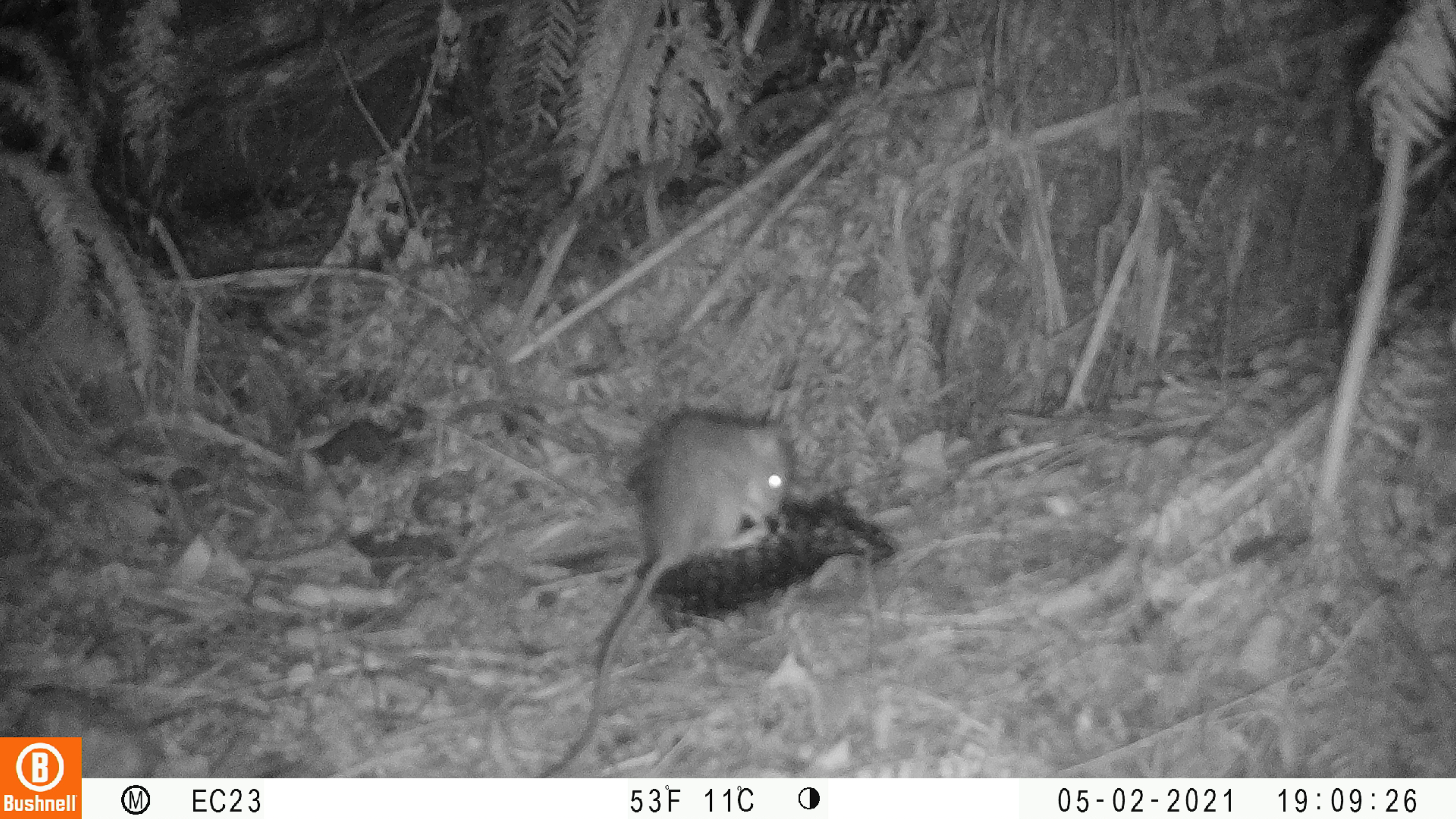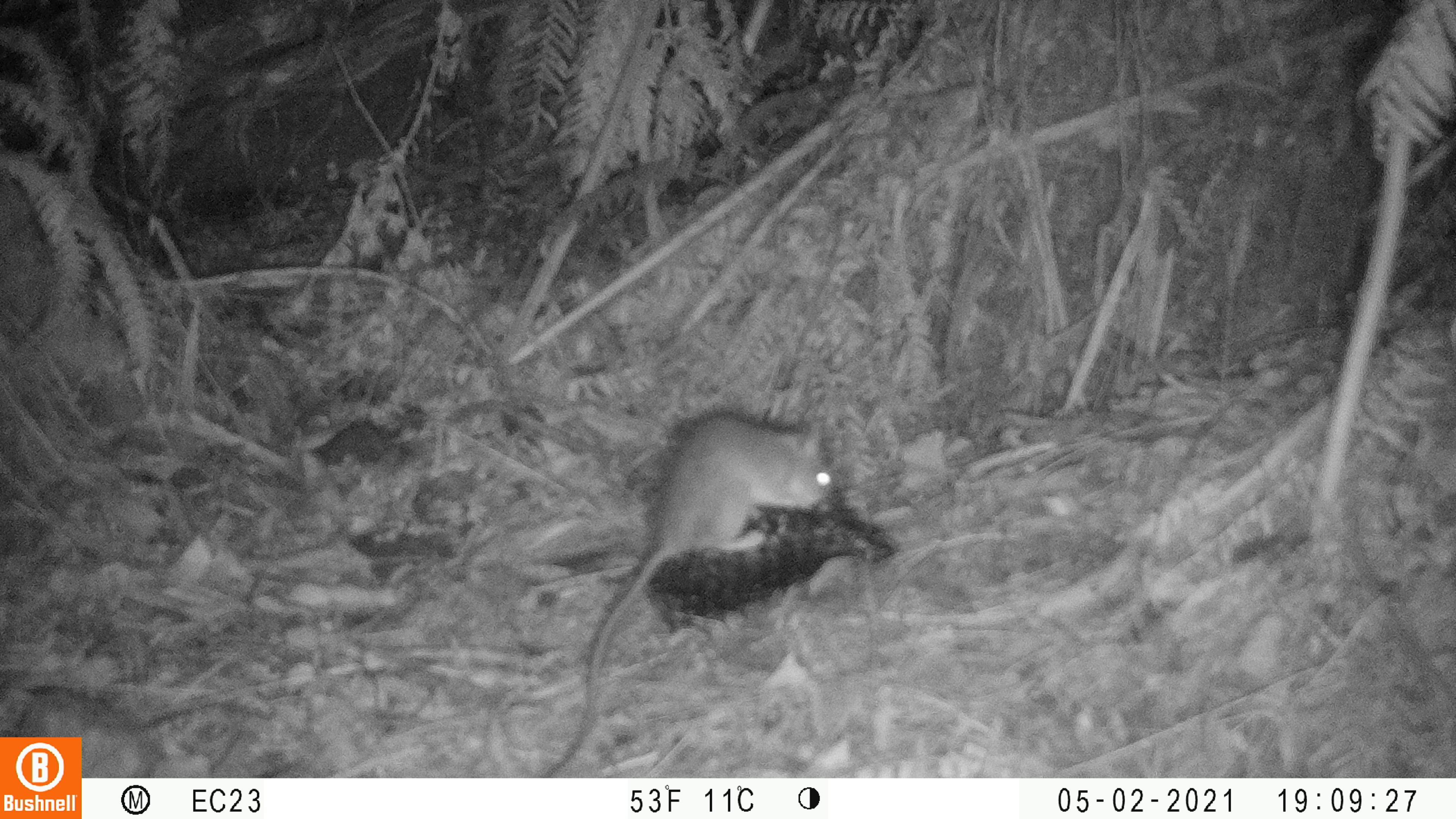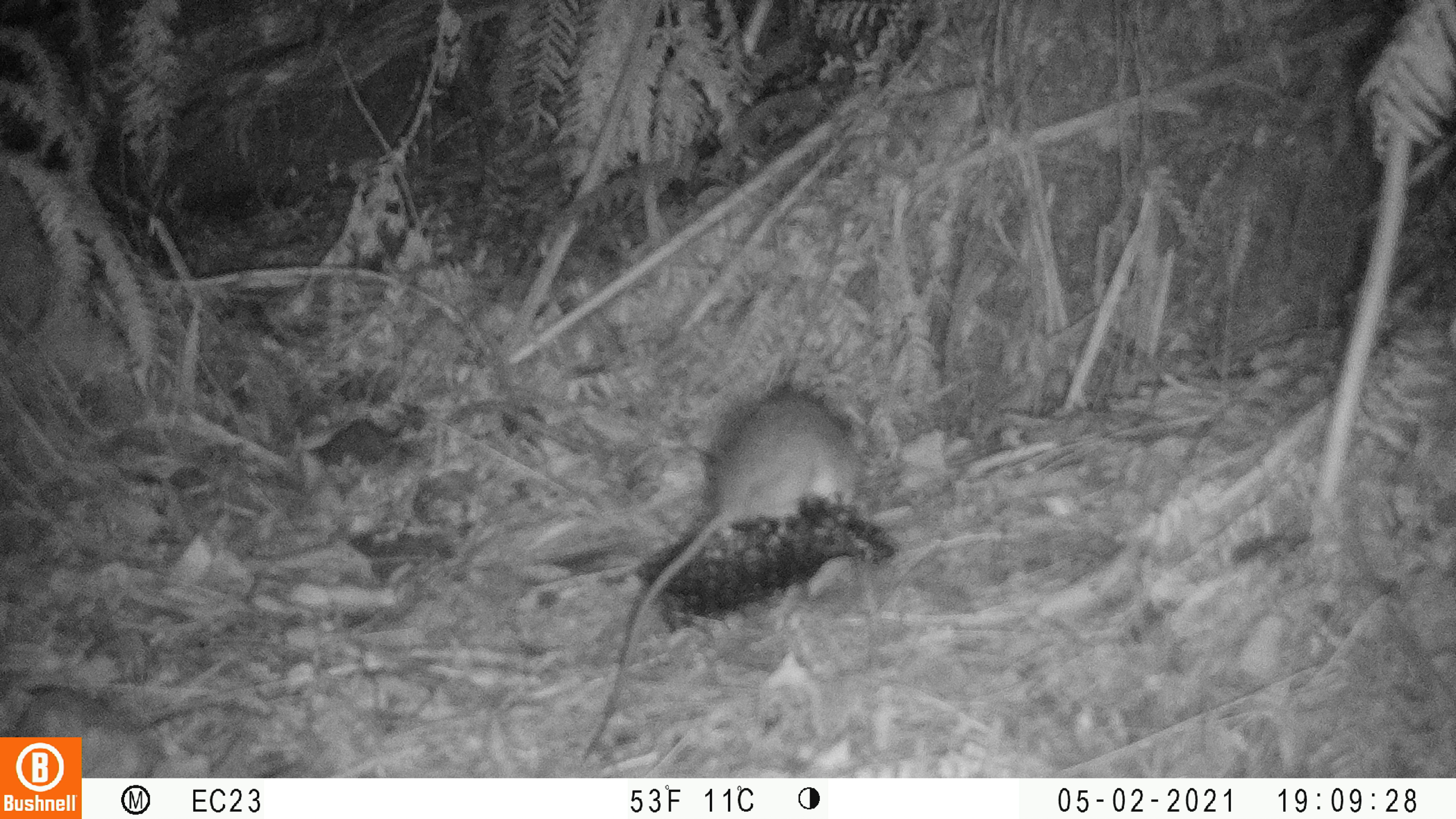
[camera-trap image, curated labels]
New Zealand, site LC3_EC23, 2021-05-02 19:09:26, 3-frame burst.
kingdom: Animalia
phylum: Chordata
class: Mammalia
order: Rodentia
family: Muridae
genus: Rattus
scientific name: Rattus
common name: rat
Rat (Rattus).